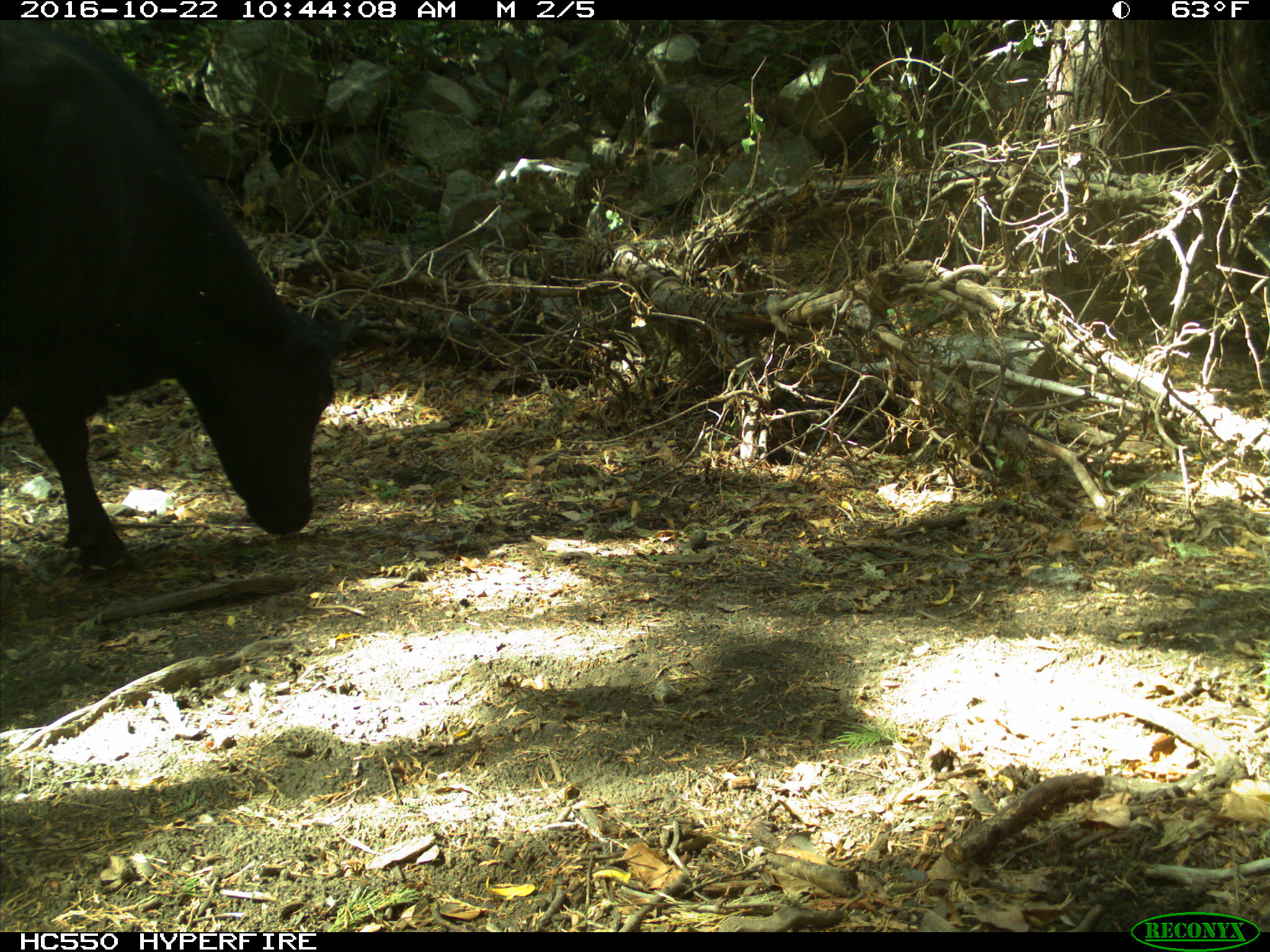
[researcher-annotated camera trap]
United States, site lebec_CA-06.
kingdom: Animalia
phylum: Chordata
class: Mammalia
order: Artiodactyla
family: Bovidae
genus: Bos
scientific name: Bos taurus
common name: domestic cow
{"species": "Bos taurus (domestic cow)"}